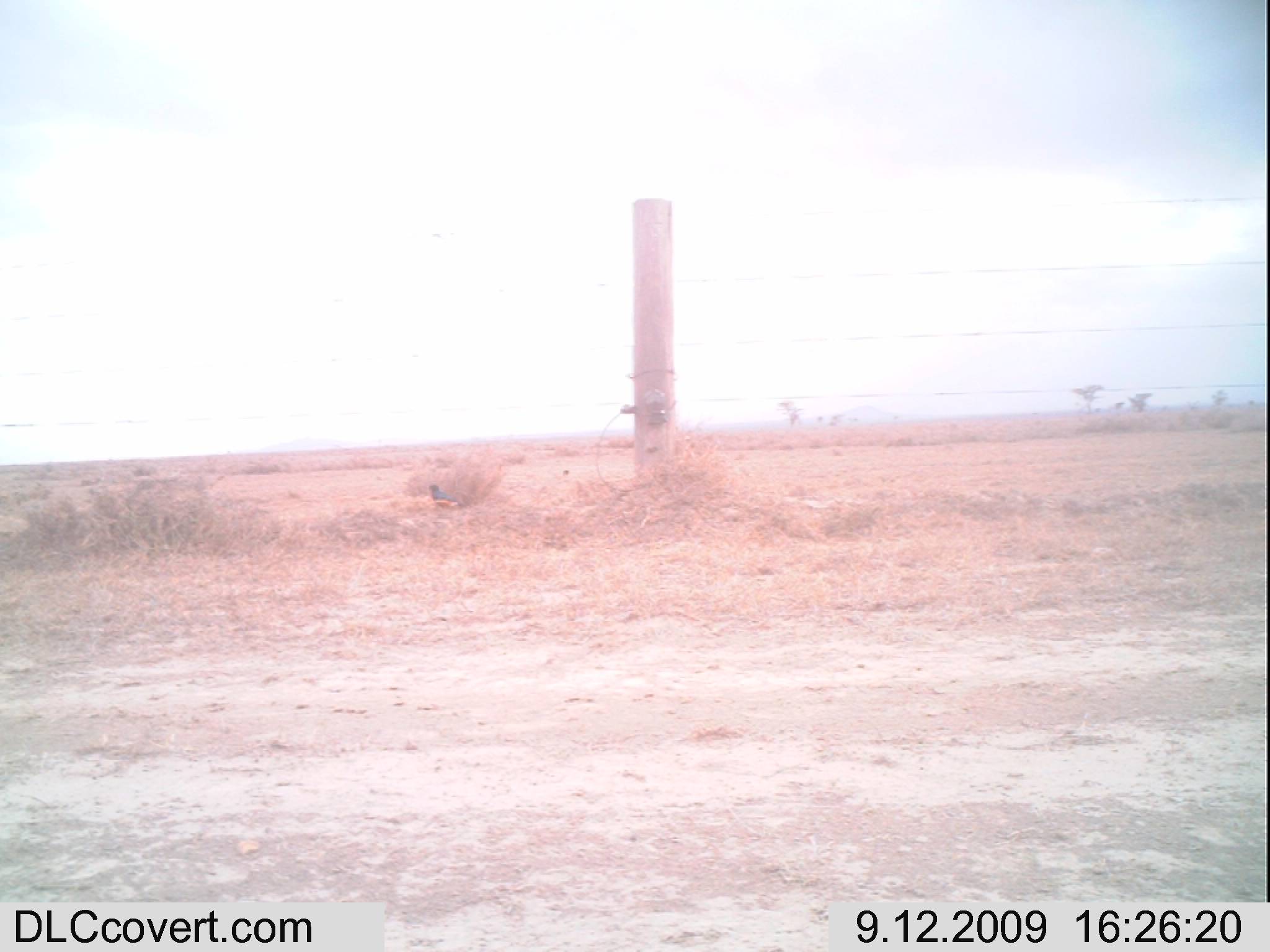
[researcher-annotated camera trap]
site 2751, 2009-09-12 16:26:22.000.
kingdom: Animalia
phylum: Chordata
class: Aves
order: Passeriformes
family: Sturnidae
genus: Lamprotornis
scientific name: Lamprotornis superbus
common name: superb starling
Lamprotornis superbus (superb starling), count 1.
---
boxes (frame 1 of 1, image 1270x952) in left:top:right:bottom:
lamprotornis superbus: 428:483:465:511